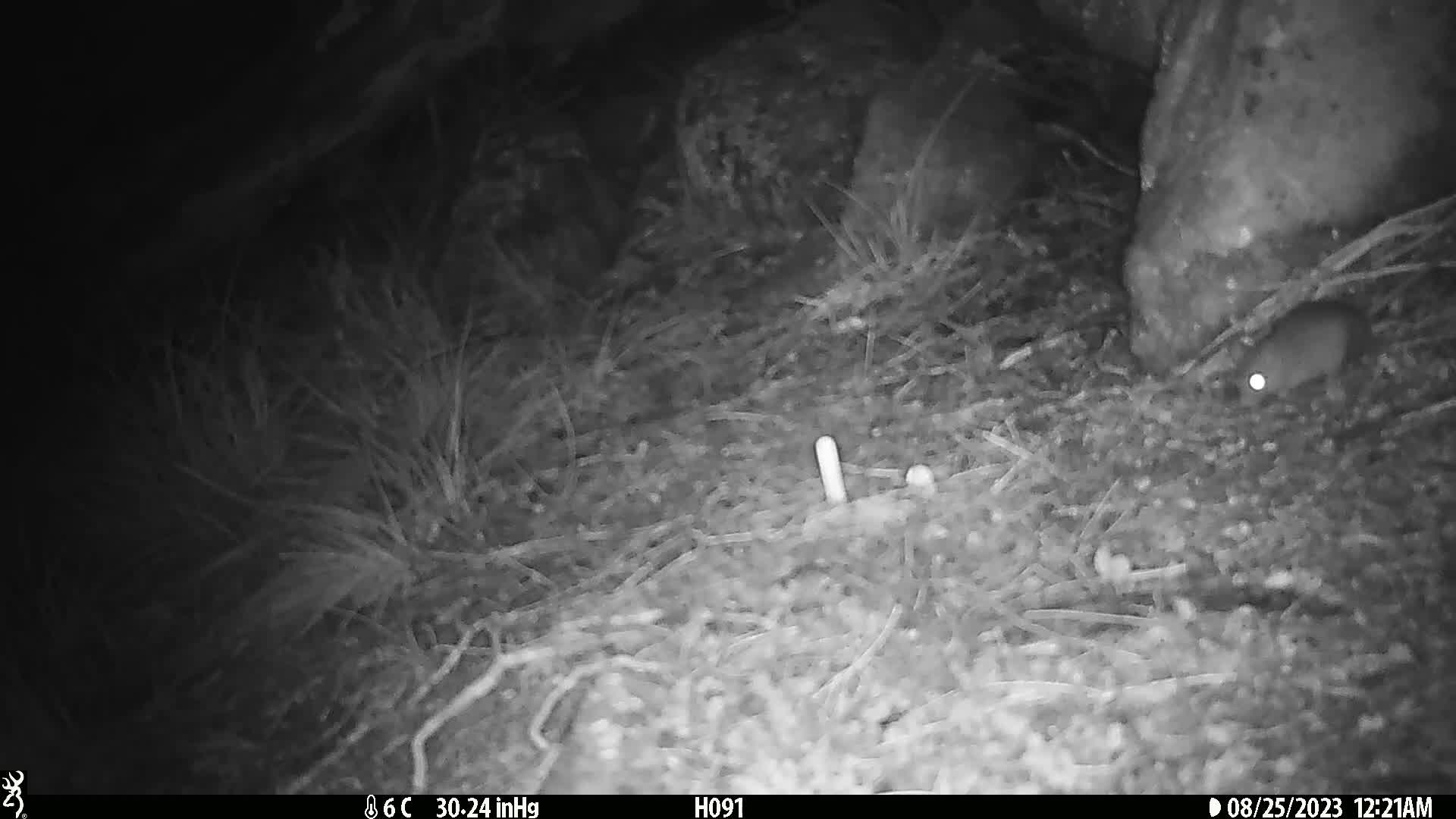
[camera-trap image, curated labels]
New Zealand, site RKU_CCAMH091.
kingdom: Animalia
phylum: Chordata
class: Mammalia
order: Rodentia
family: Muridae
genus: Rattus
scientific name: Rattus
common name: rat